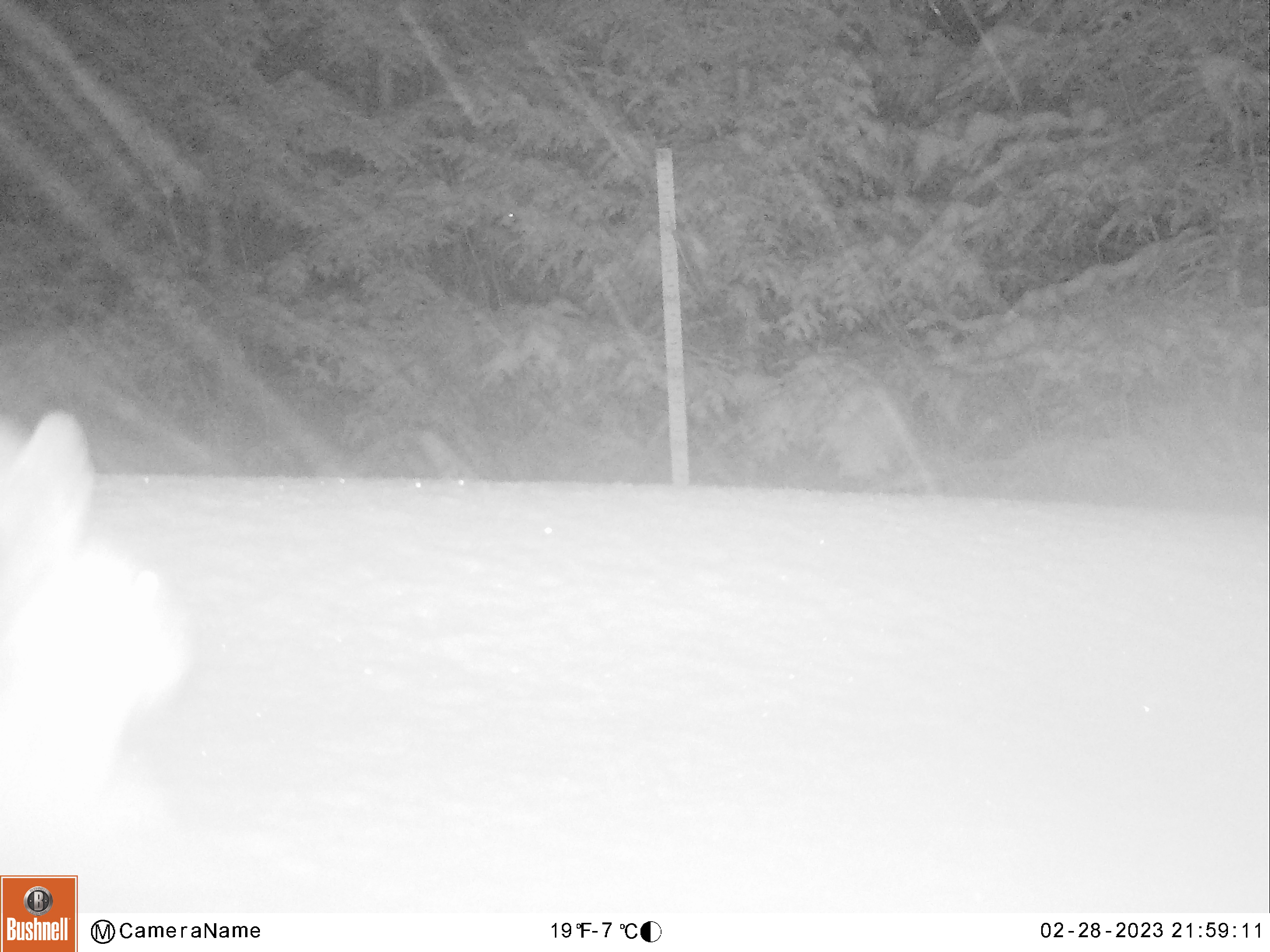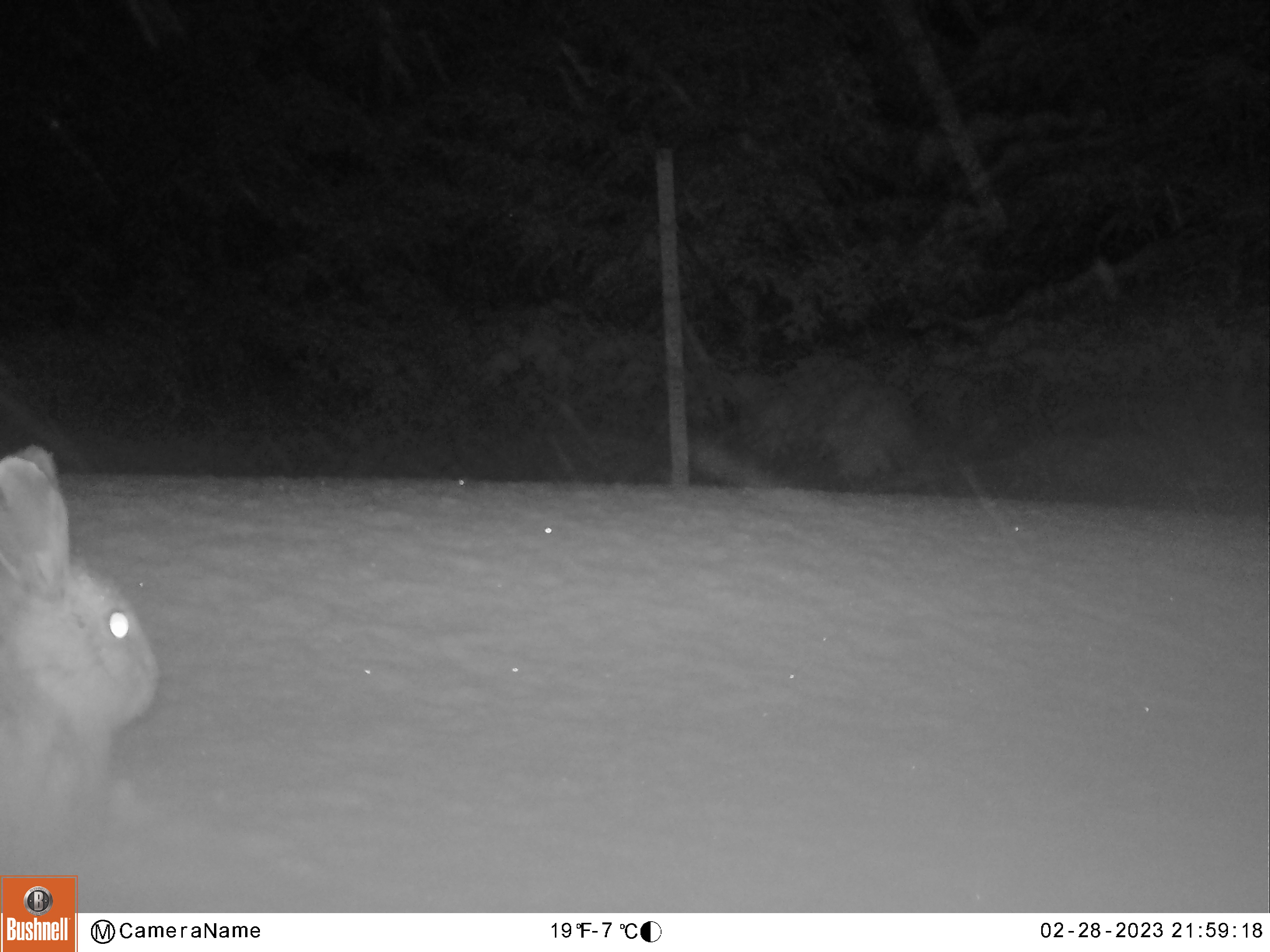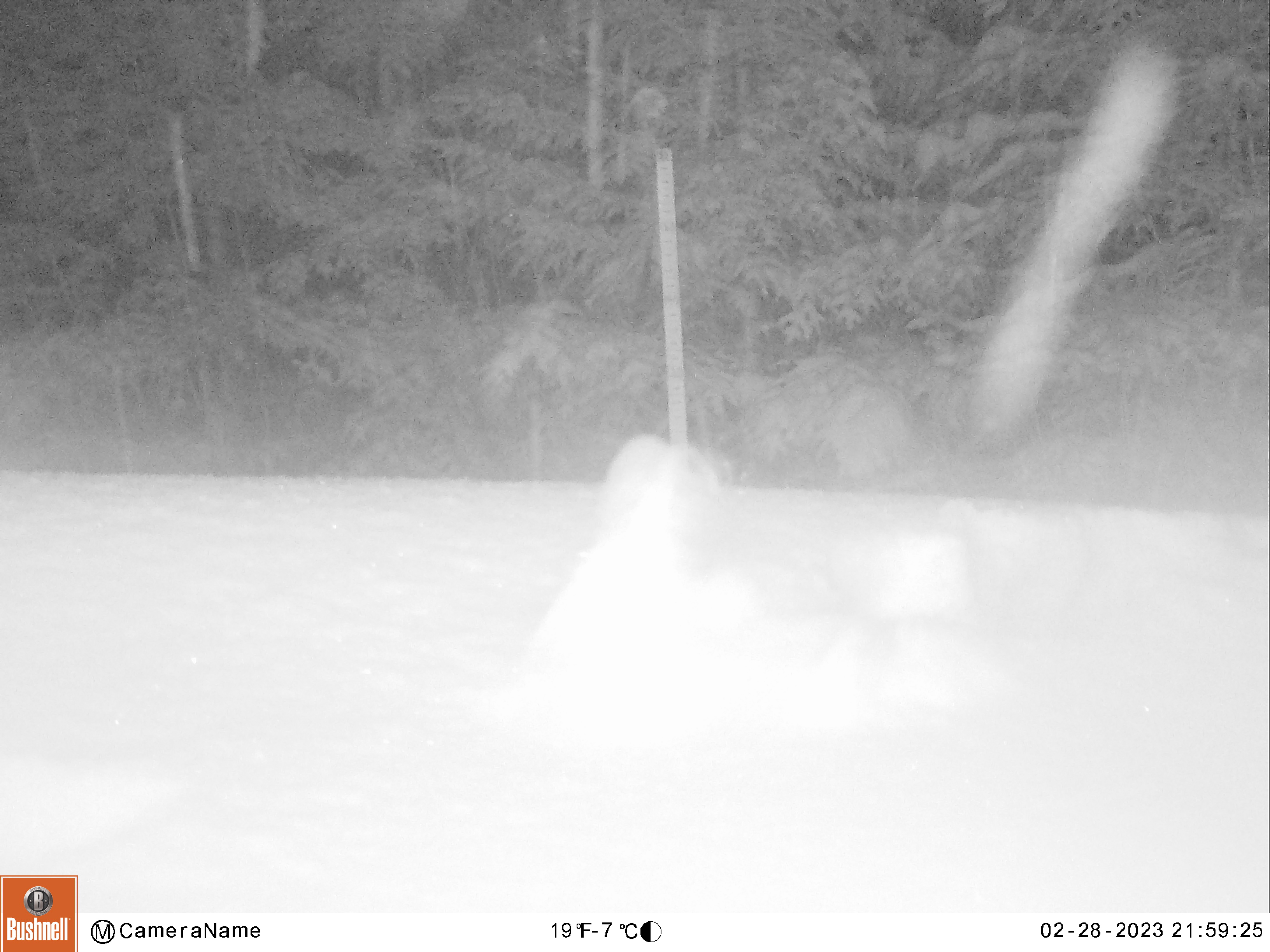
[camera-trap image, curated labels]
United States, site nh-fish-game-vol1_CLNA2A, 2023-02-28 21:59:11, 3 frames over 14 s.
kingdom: Animalia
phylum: Chordata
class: Mammalia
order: Lagomorpha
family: Leporidae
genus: Lepus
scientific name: Lepus americanus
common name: snowshoe hare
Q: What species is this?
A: Snowshoe hare (Lepus americanus).